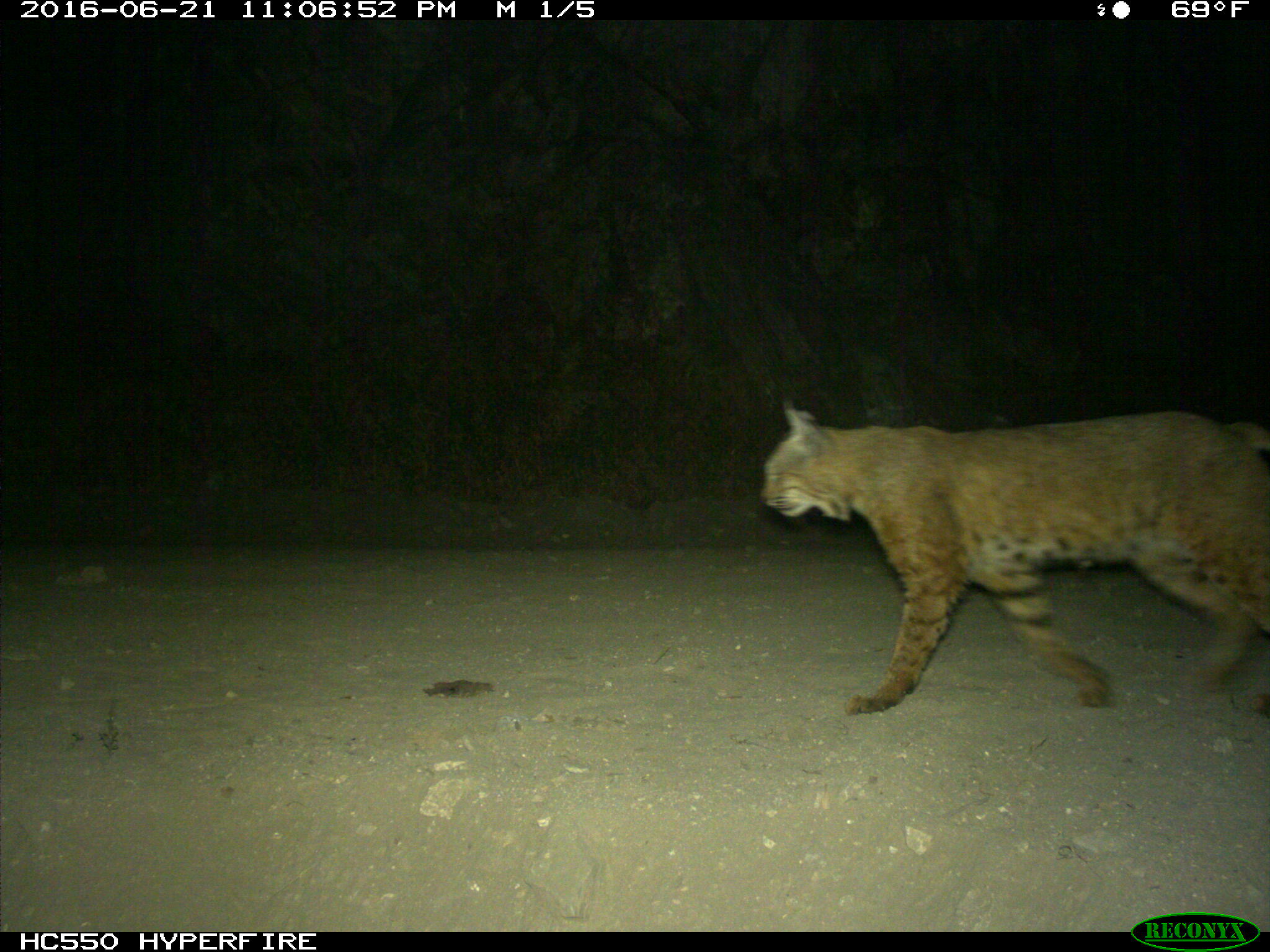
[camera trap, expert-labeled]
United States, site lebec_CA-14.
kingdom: Animalia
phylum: Chordata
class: Mammalia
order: Carnivora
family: Felidae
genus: Lynx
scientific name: Lynx rufus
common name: bobcat